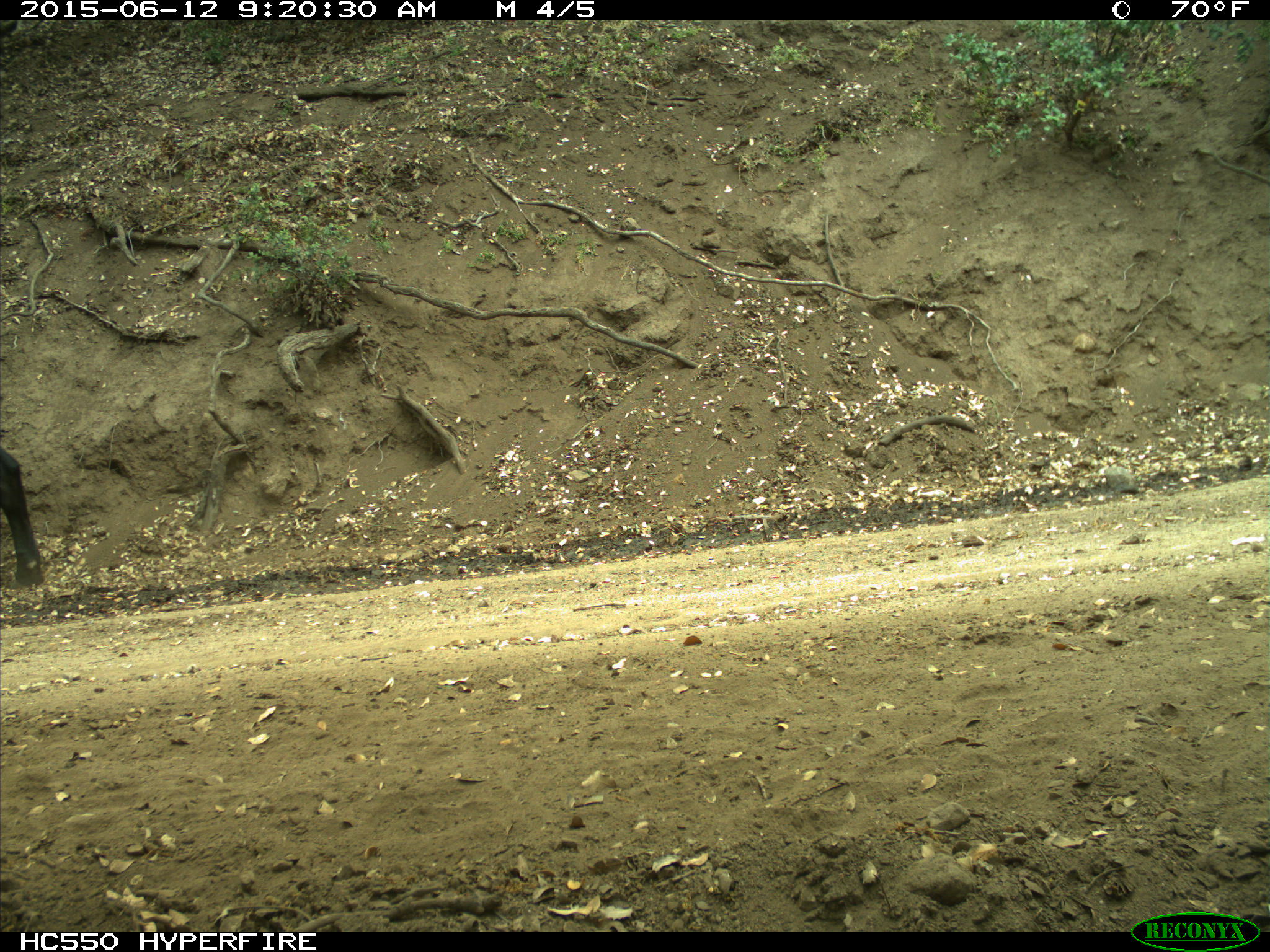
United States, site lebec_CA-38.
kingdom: Animalia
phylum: Chordata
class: Mammalia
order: Artiodactyla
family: Bovidae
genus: Bos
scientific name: Bos taurus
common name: domestic cow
Bos taurus (domestic cow).